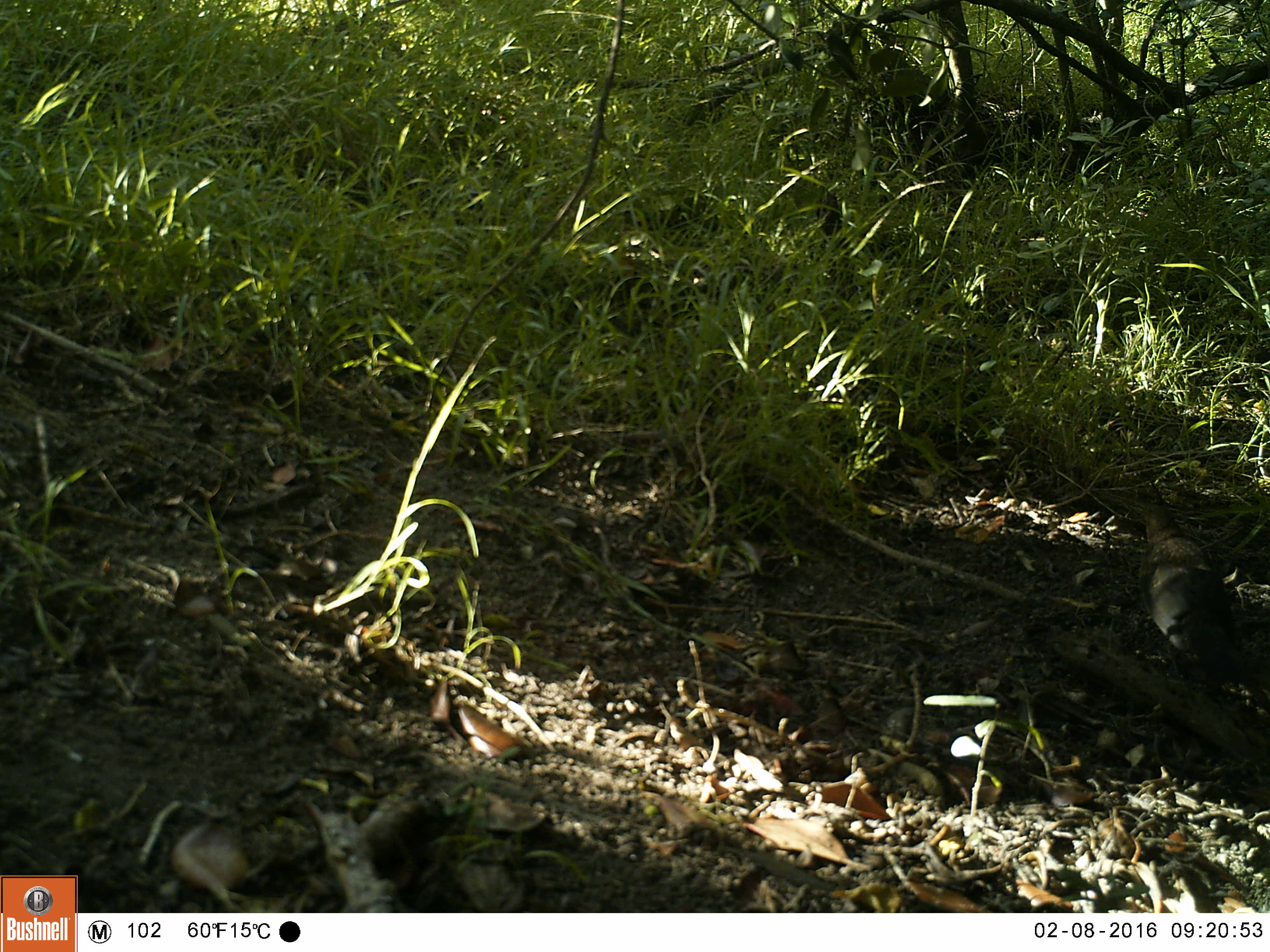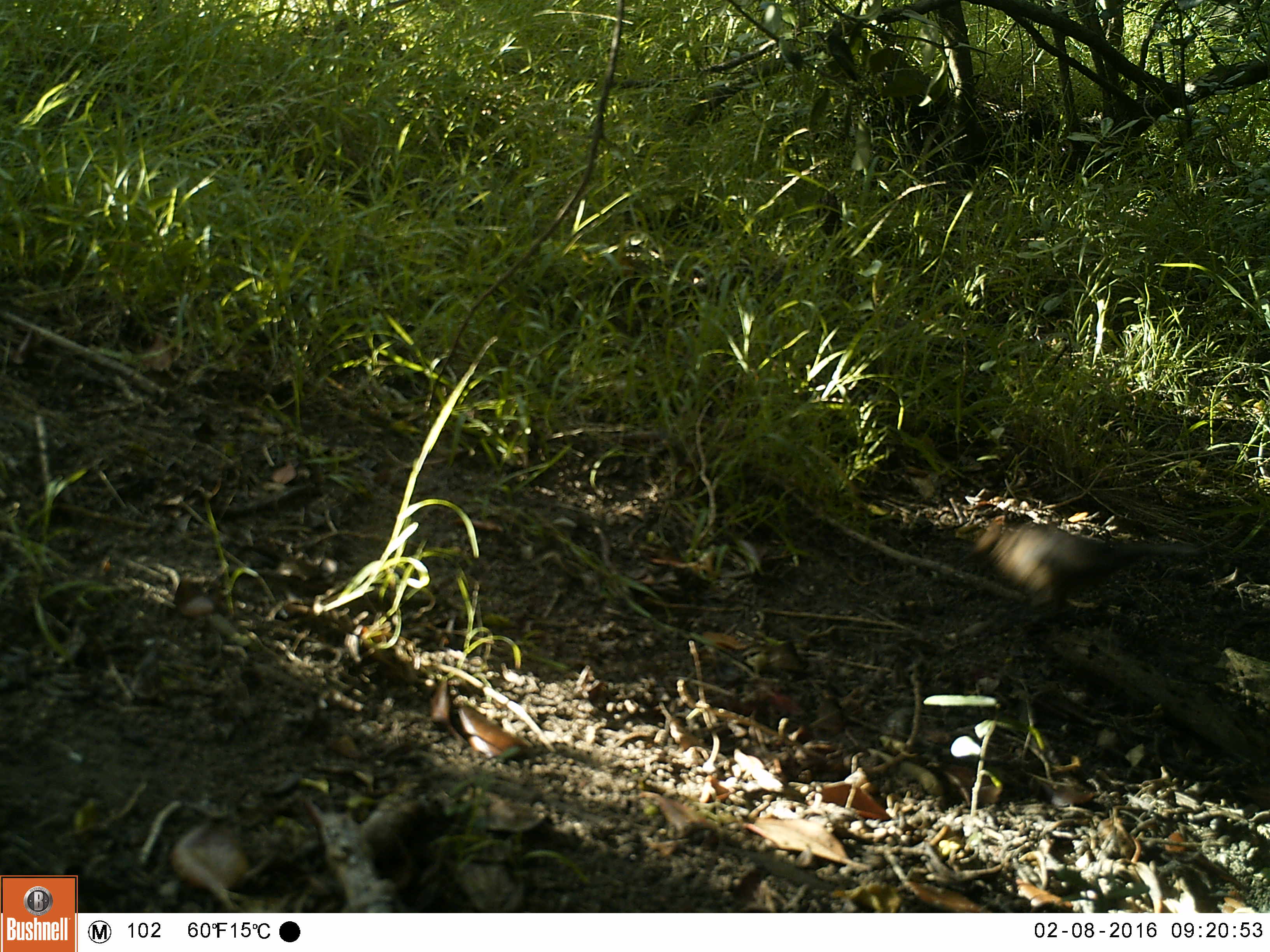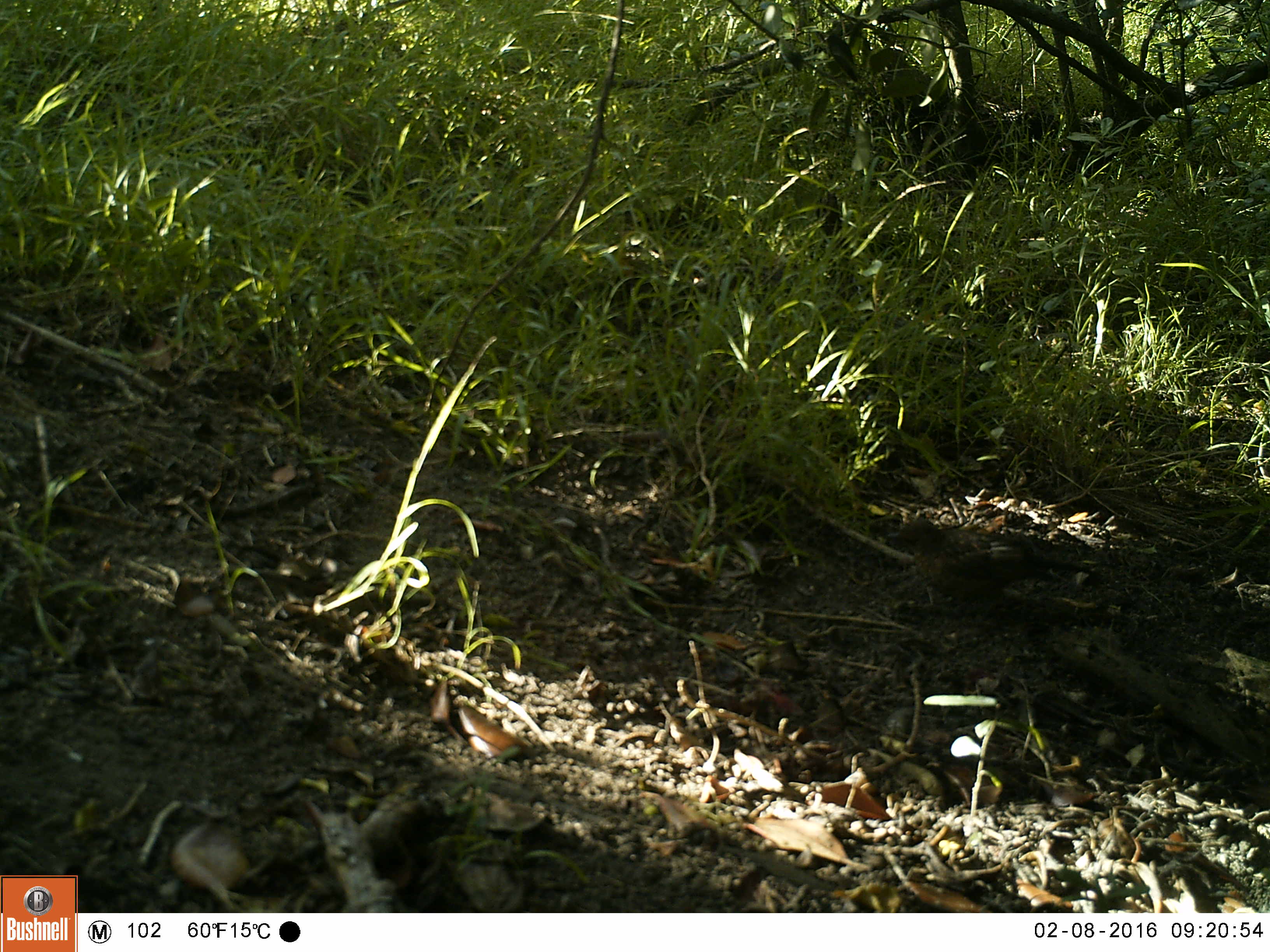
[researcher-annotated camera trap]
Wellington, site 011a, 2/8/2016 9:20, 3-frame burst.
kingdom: Animalia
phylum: Chordata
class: Aves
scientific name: Aves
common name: bird